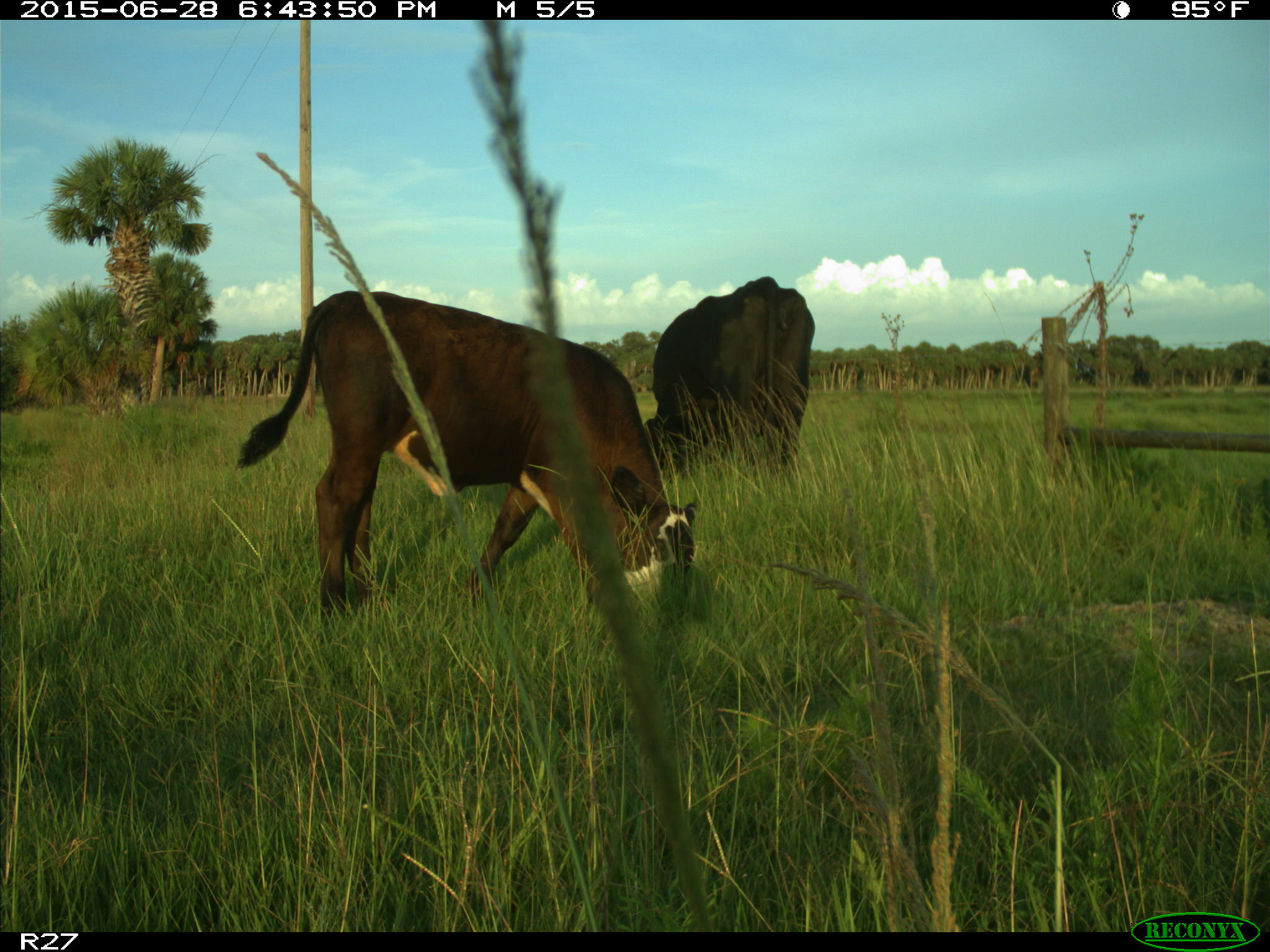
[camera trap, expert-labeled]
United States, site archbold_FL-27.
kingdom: Animalia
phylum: Chordata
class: Mammalia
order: Artiodactyla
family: Bovidae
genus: Bos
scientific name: Bos taurus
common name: domestic cow